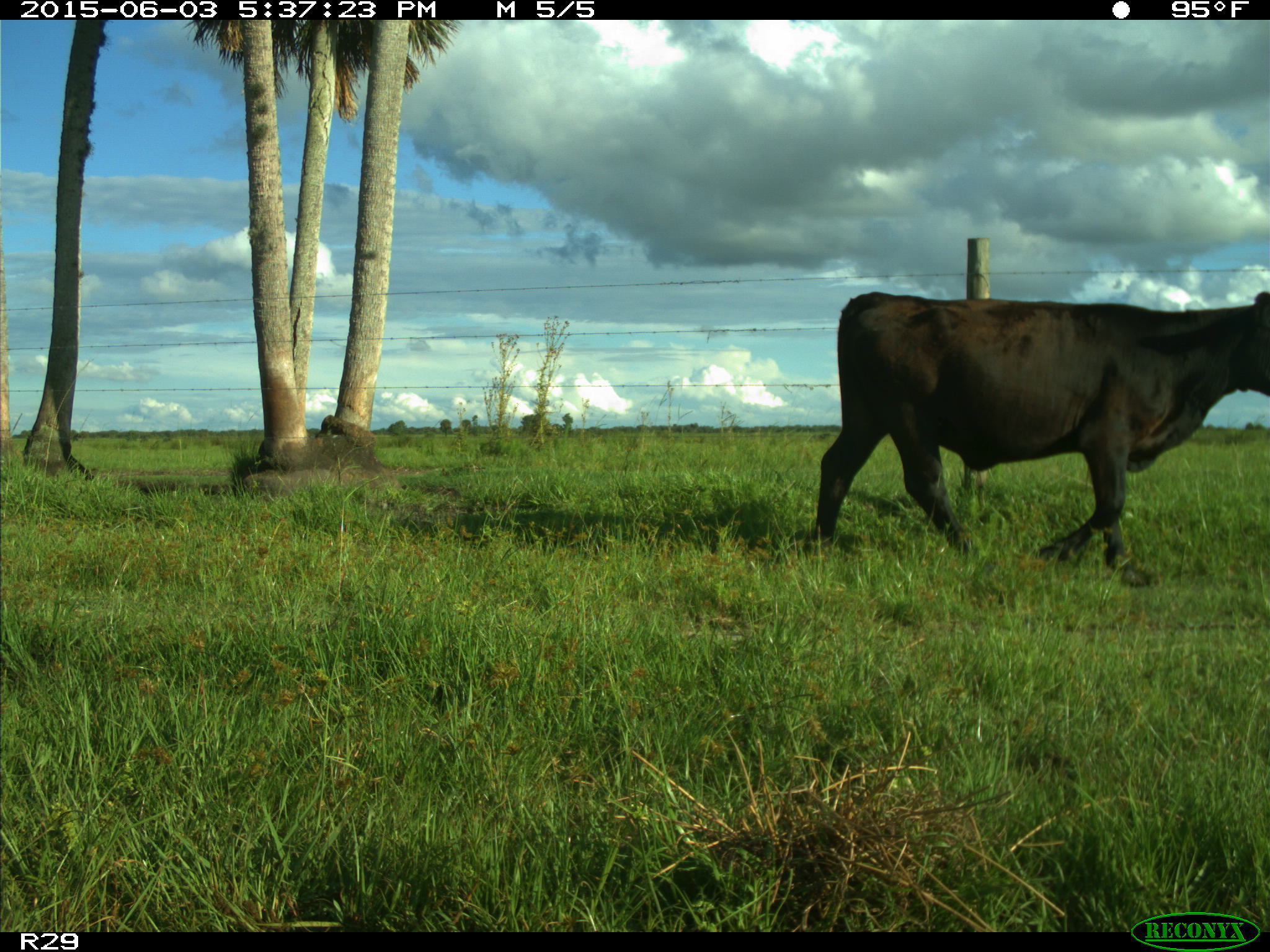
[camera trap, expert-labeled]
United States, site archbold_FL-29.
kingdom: Animalia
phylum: Chordata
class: Mammalia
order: Artiodactyla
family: Bovidae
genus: Bos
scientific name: Bos taurus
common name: domestic cow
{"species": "Bos taurus (domestic cow)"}